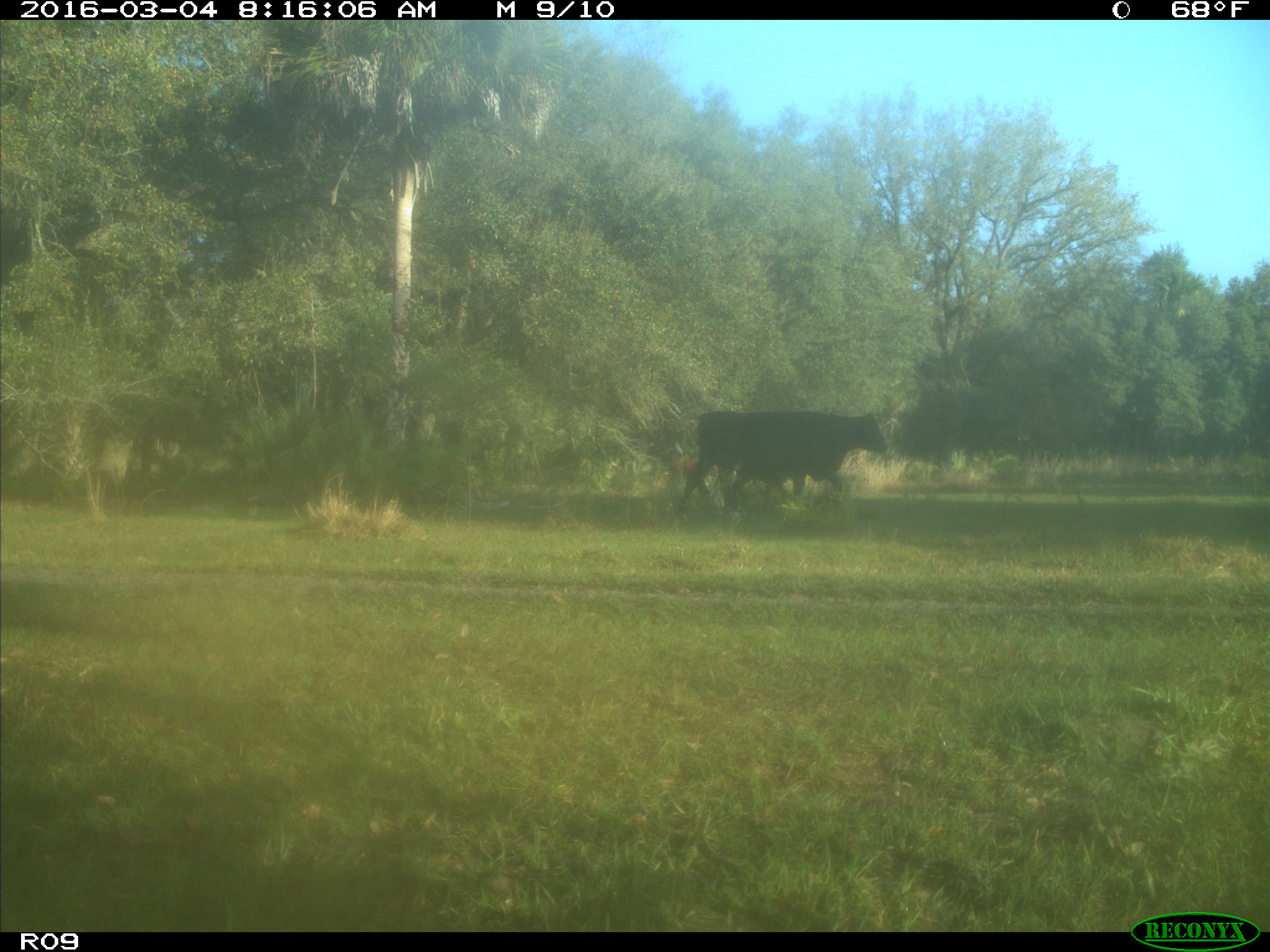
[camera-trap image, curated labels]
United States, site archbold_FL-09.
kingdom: Animalia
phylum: Chordata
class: Mammalia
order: Artiodactyla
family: Bovidae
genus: Bos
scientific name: Bos taurus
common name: domestic cow